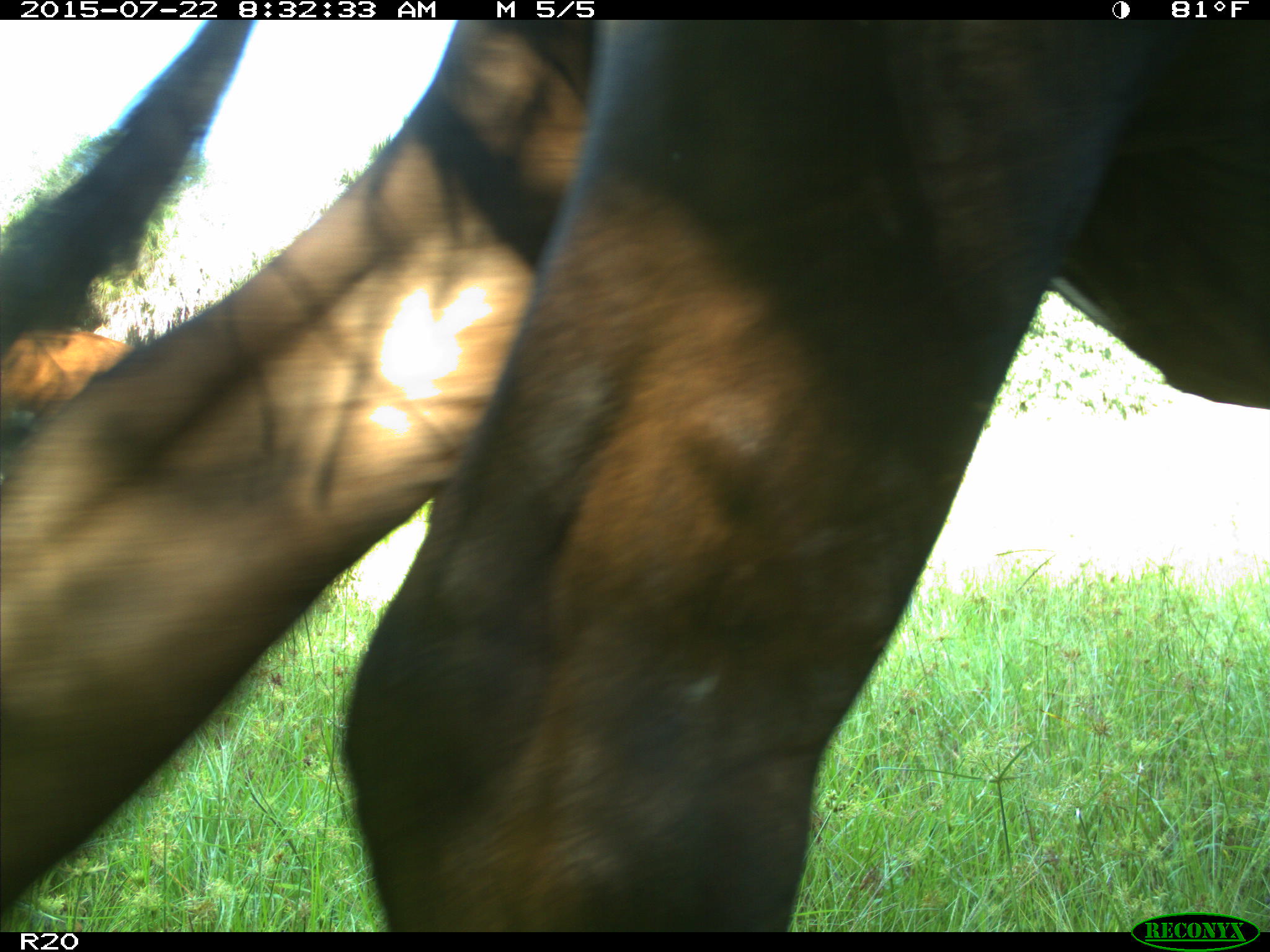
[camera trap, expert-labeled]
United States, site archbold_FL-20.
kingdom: Animalia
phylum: Chordata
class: Mammalia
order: Artiodactyla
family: Bovidae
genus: Bos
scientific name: Bos taurus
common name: domestic cow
Bos taurus (domestic cow).